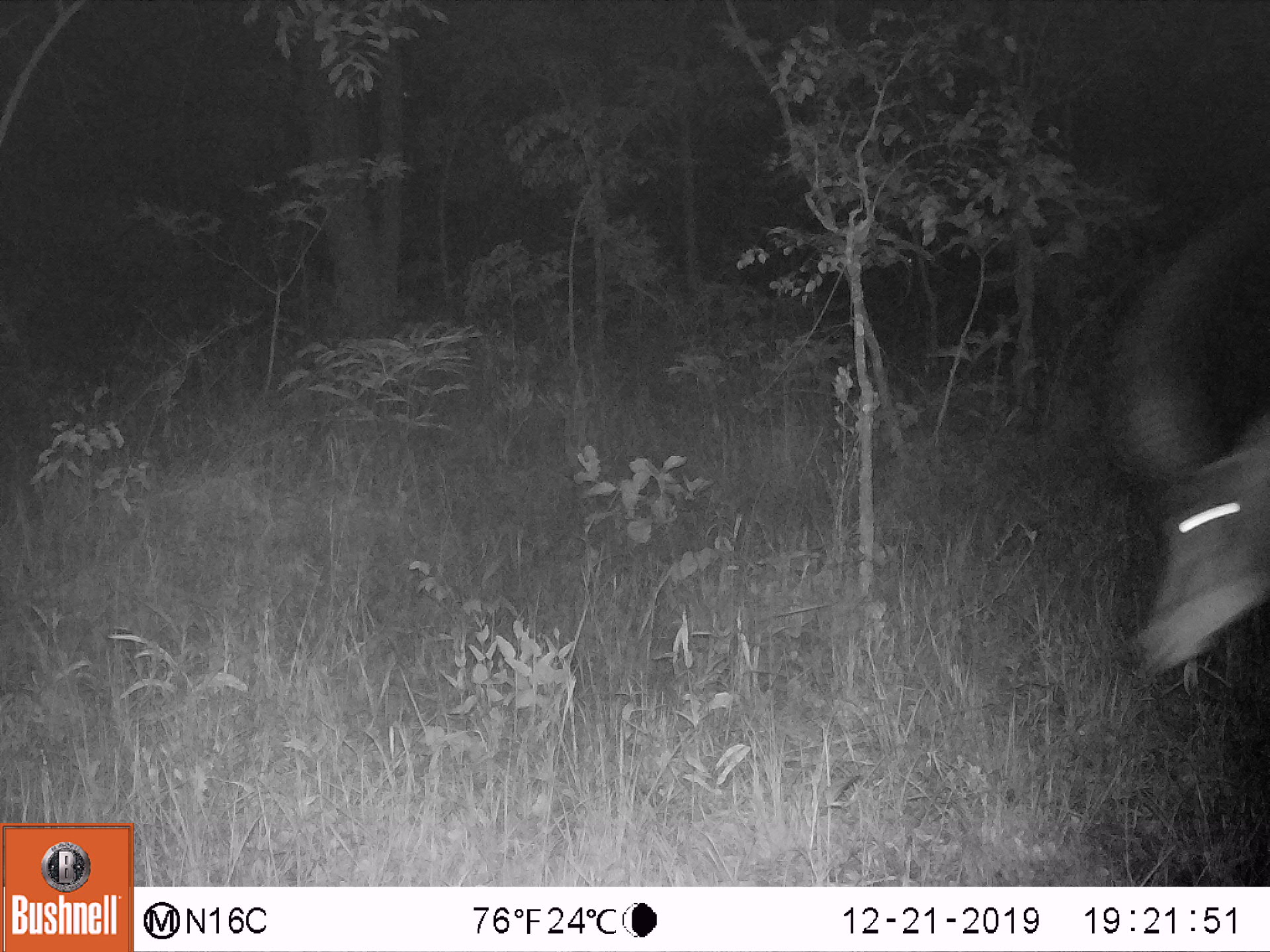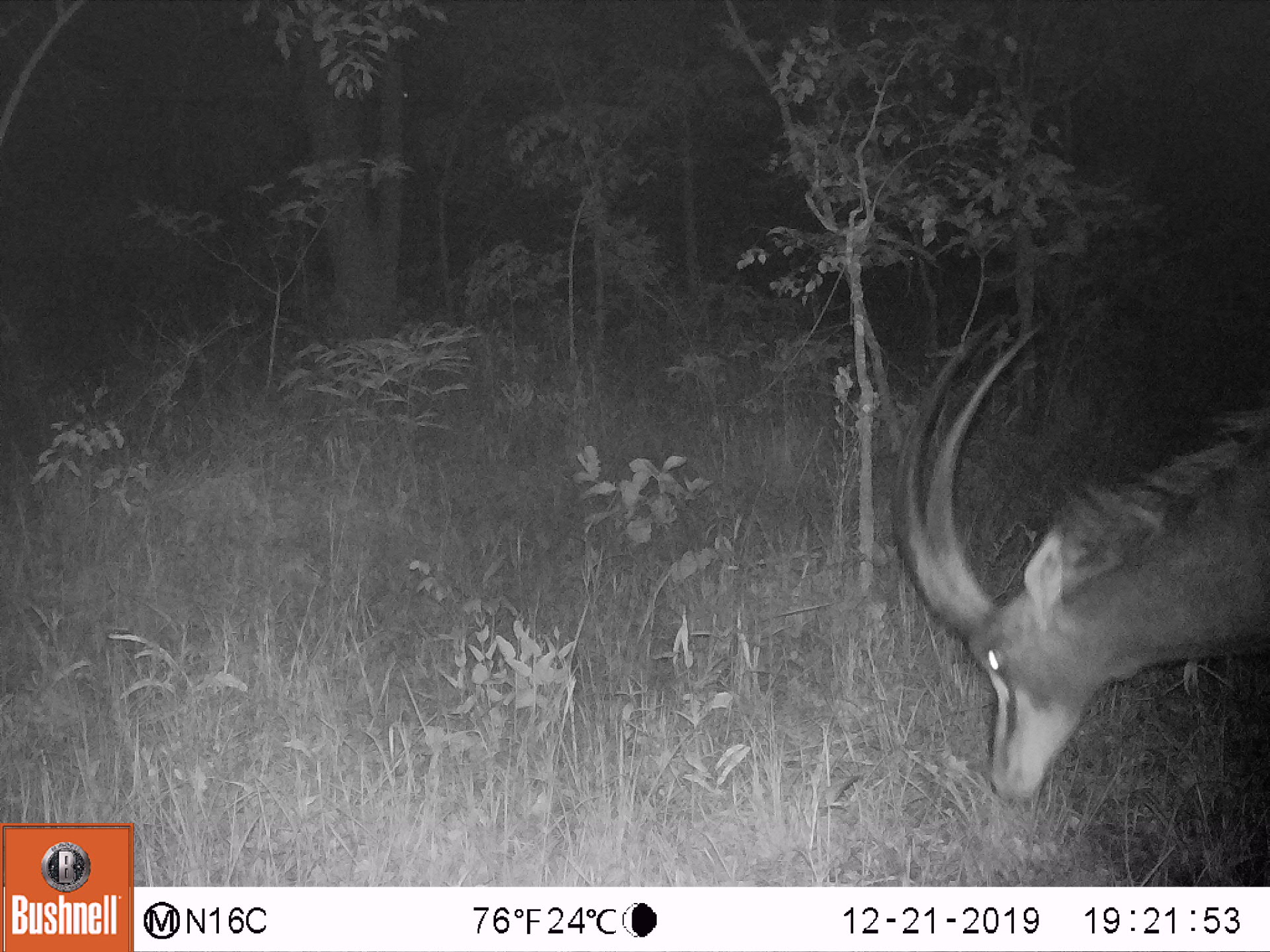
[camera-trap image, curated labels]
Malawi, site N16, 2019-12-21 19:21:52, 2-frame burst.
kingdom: Animalia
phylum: Chordata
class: Mammalia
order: Artiodactyla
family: Bovidae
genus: Hippotragus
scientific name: Hippotragus niger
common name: sable antelope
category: sable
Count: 1.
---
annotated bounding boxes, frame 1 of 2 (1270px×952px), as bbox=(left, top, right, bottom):
sable: bbox=(1094, 178, 1268, 693)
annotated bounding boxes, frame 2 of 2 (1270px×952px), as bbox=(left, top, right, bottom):
sable: bbox=(885, 303, 1263, 829)